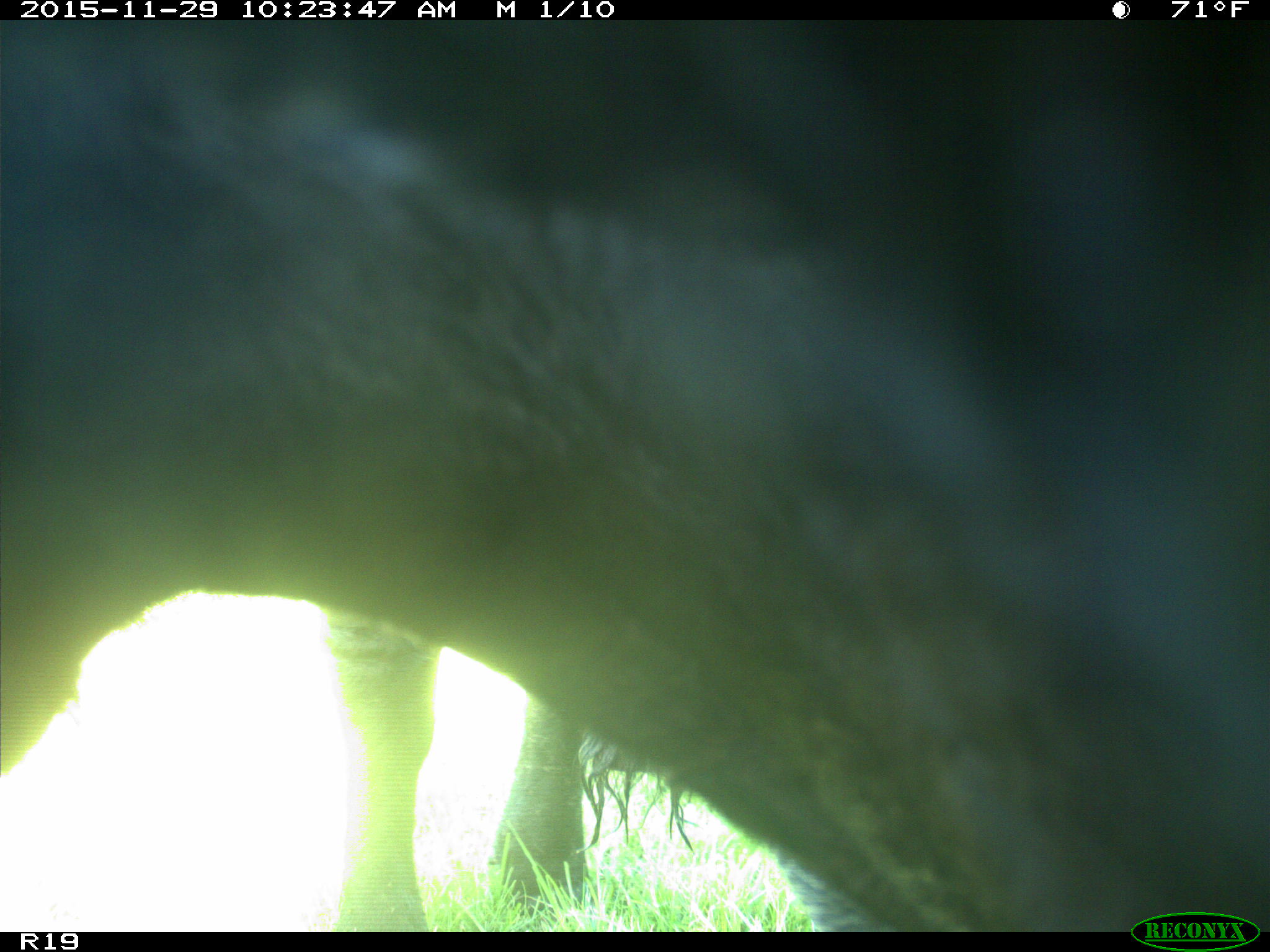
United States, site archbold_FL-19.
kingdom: Animalia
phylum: Chordata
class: Mammalia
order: Artiodactyla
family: Bovidae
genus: Bos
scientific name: Bos taurus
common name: domestic cow